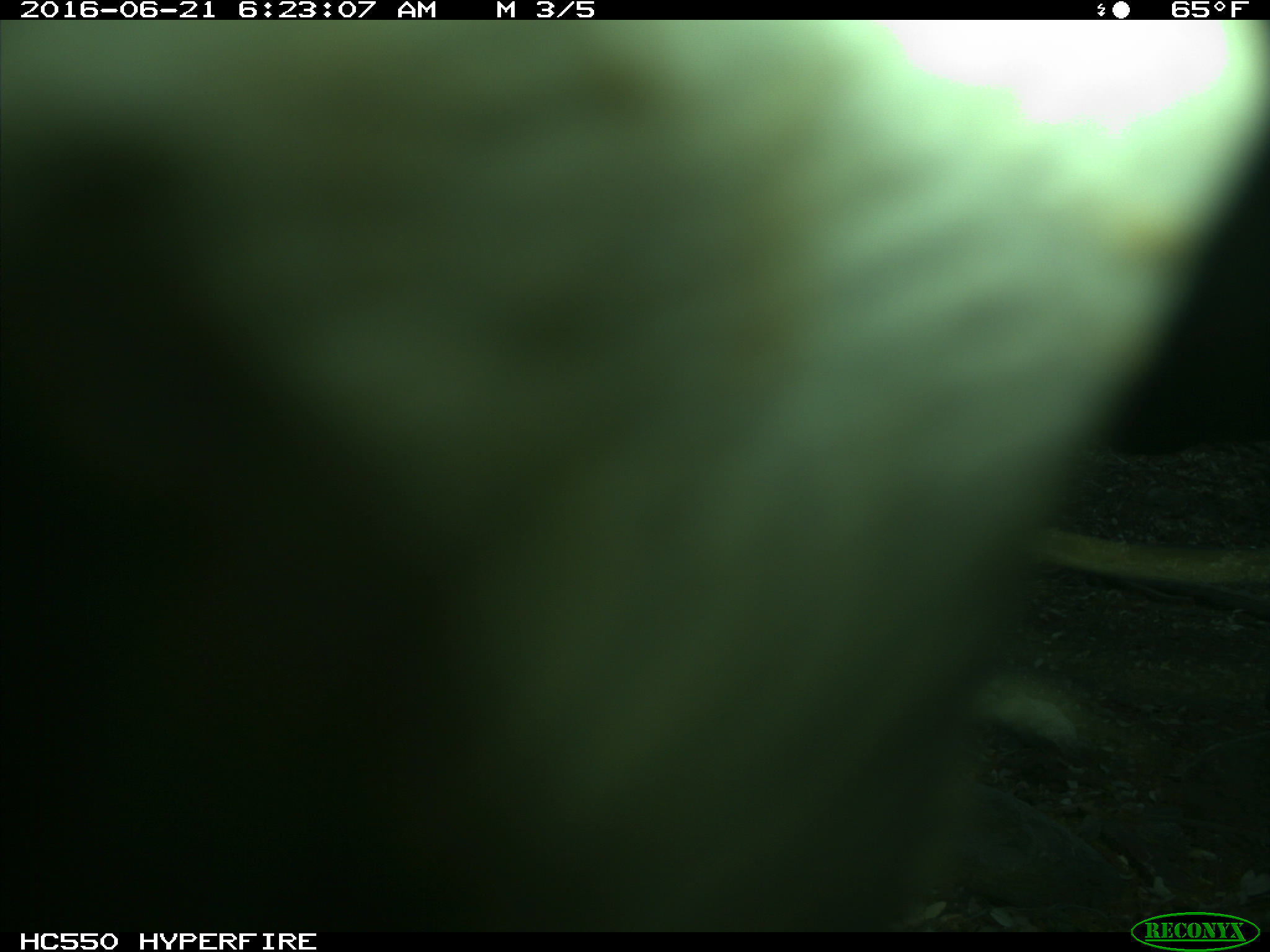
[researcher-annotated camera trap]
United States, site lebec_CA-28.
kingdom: Animalia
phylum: Chordata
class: Mammalia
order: Artiodactyla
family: Bovidae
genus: Bos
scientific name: Bos taurus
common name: domestic cow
Bos taurus (domestic cow).